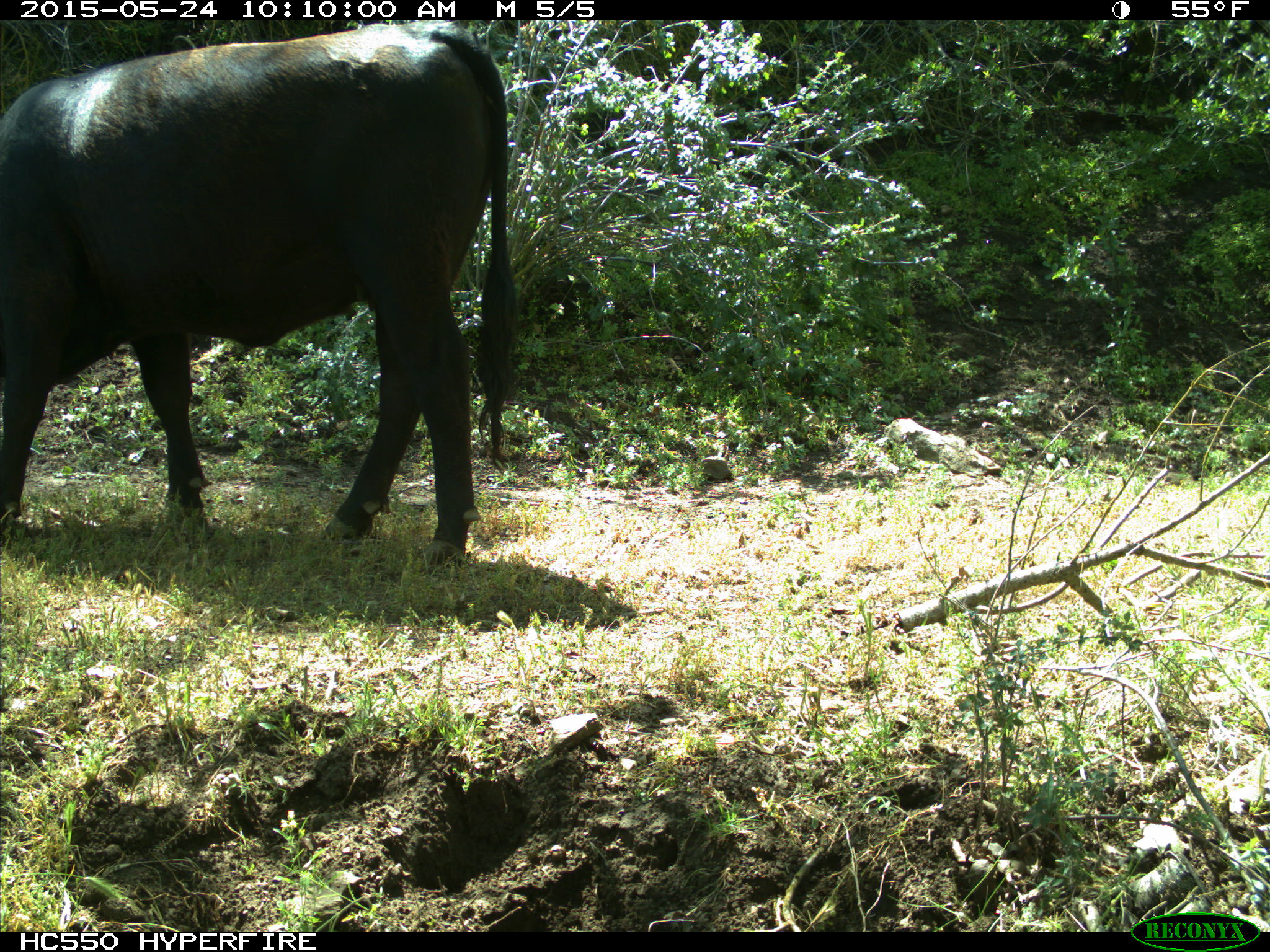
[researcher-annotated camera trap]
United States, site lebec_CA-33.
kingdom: Animalia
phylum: Chordata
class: Mammalia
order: Artiodactyla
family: Bovidae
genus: Bos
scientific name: Bos taurus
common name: domestic cow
Bos taurus (domestic cow).